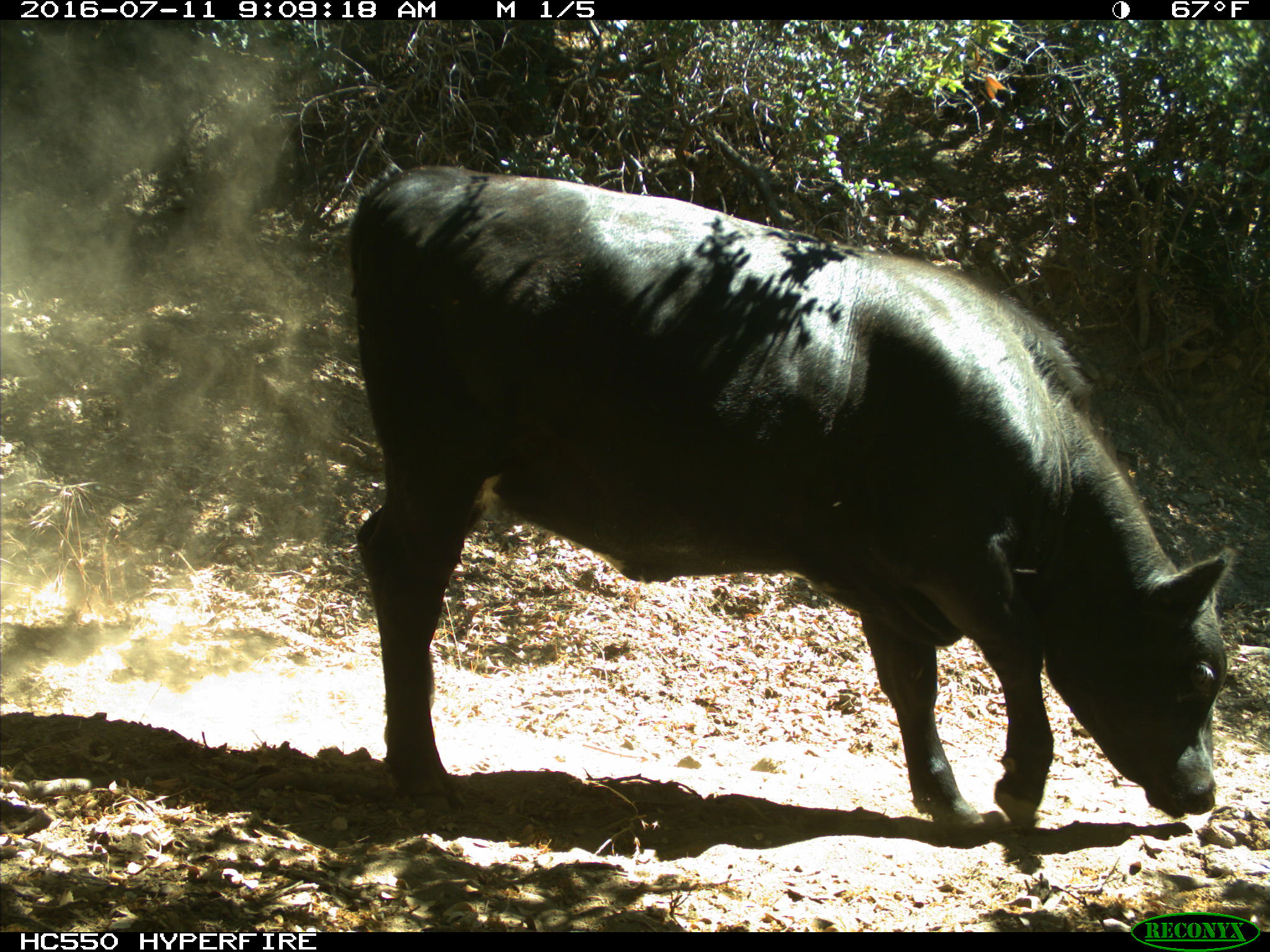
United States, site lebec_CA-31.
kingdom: Animalia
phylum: Chordata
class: Mammalia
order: Artiodactyla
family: Bovidae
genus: Bos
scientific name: Bos taurus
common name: domestic cow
Bos taurus (domestic cow).